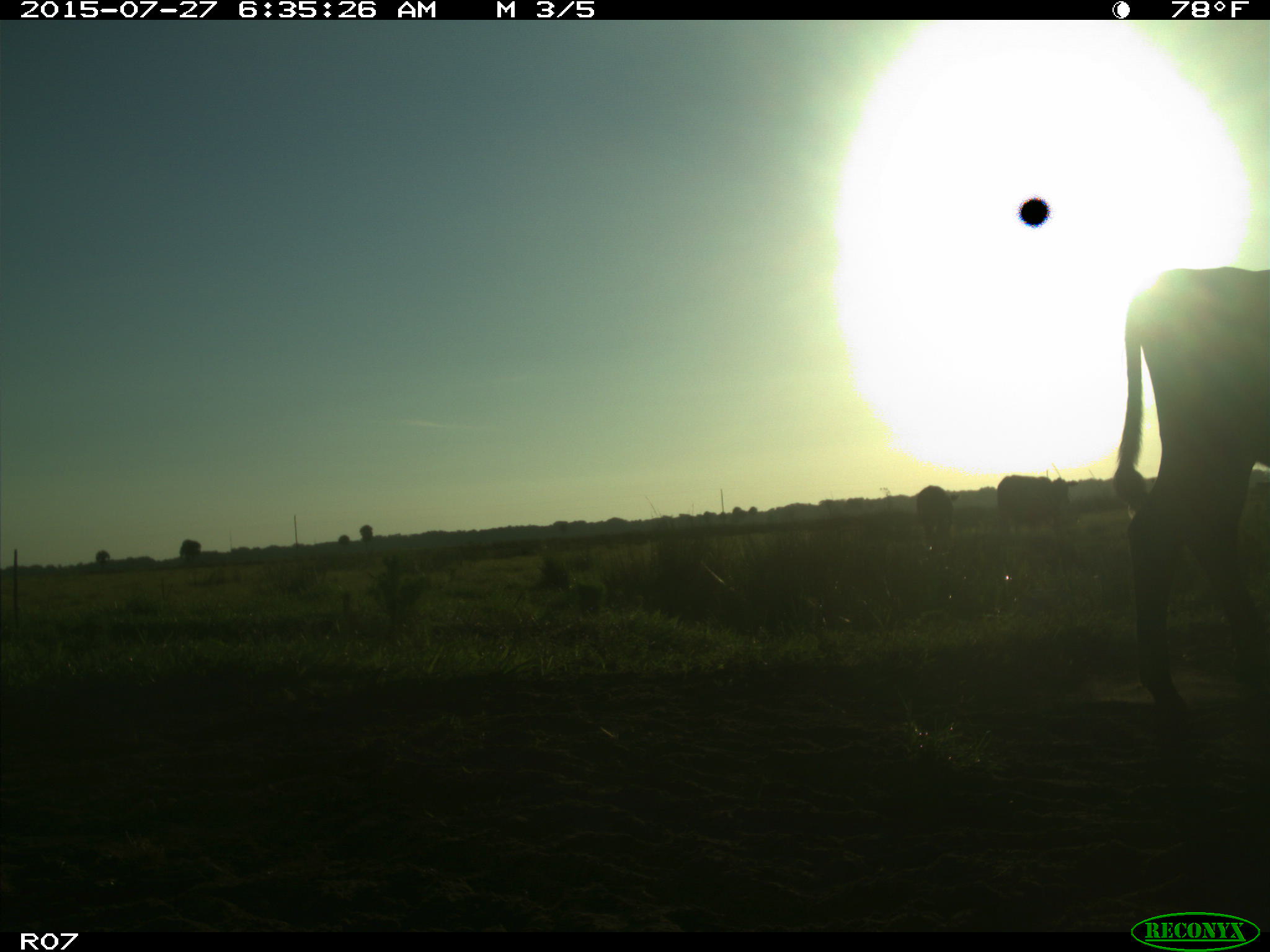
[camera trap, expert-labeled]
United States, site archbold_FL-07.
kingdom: Animalia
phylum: Chordata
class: Mammalia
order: Artiodactyla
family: Bovidae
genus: Bos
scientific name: Bos taurus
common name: domestic cow